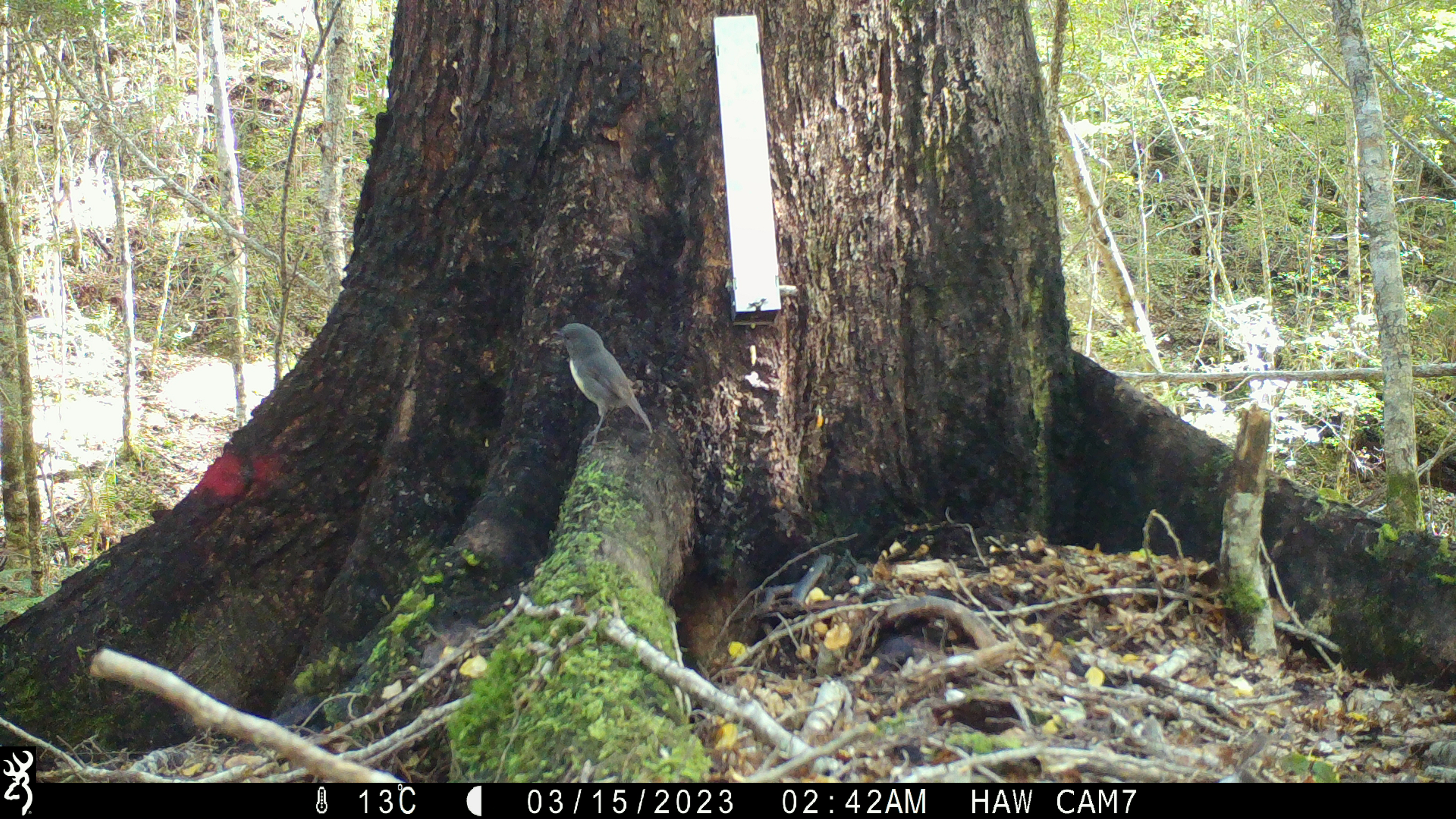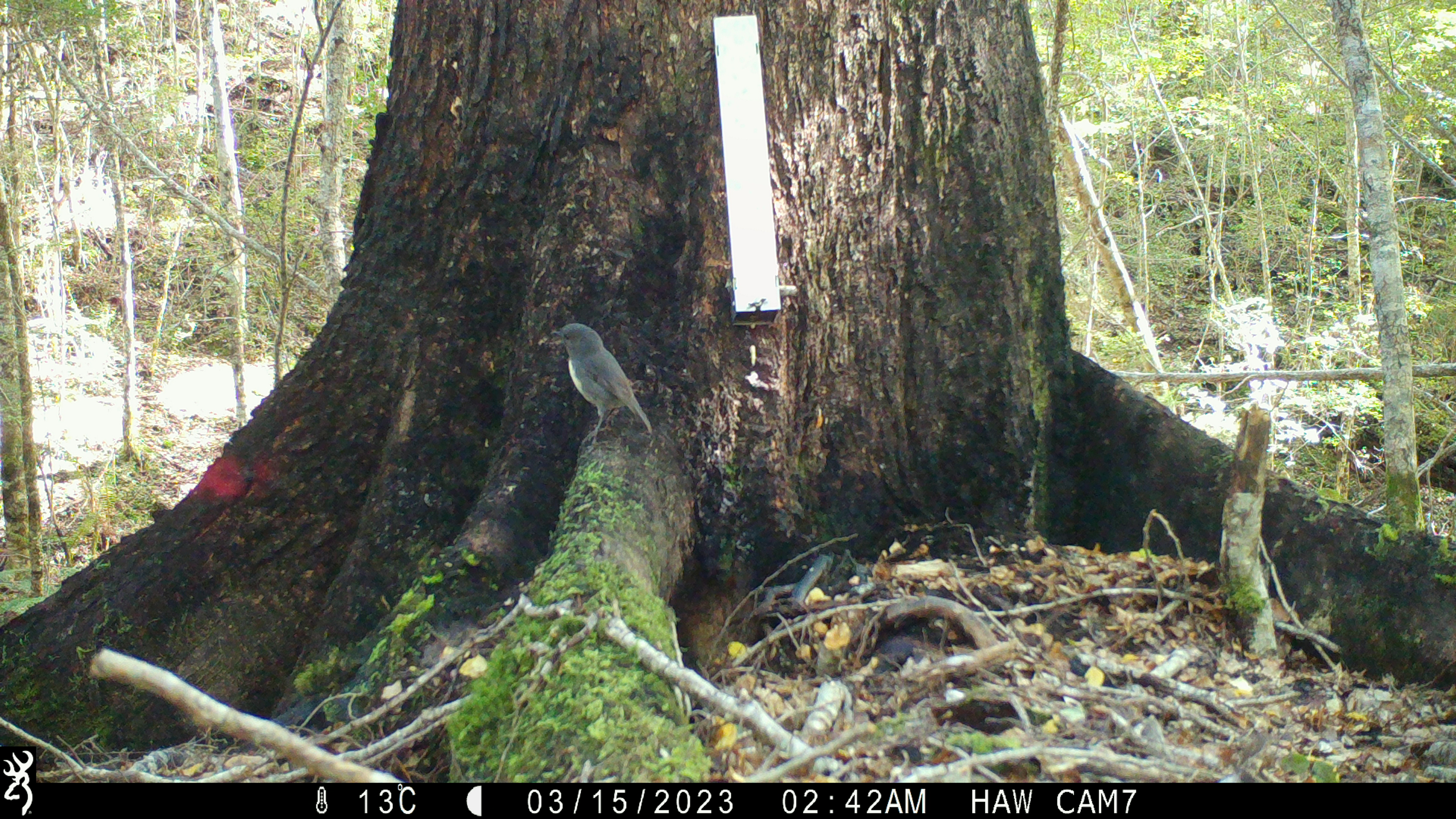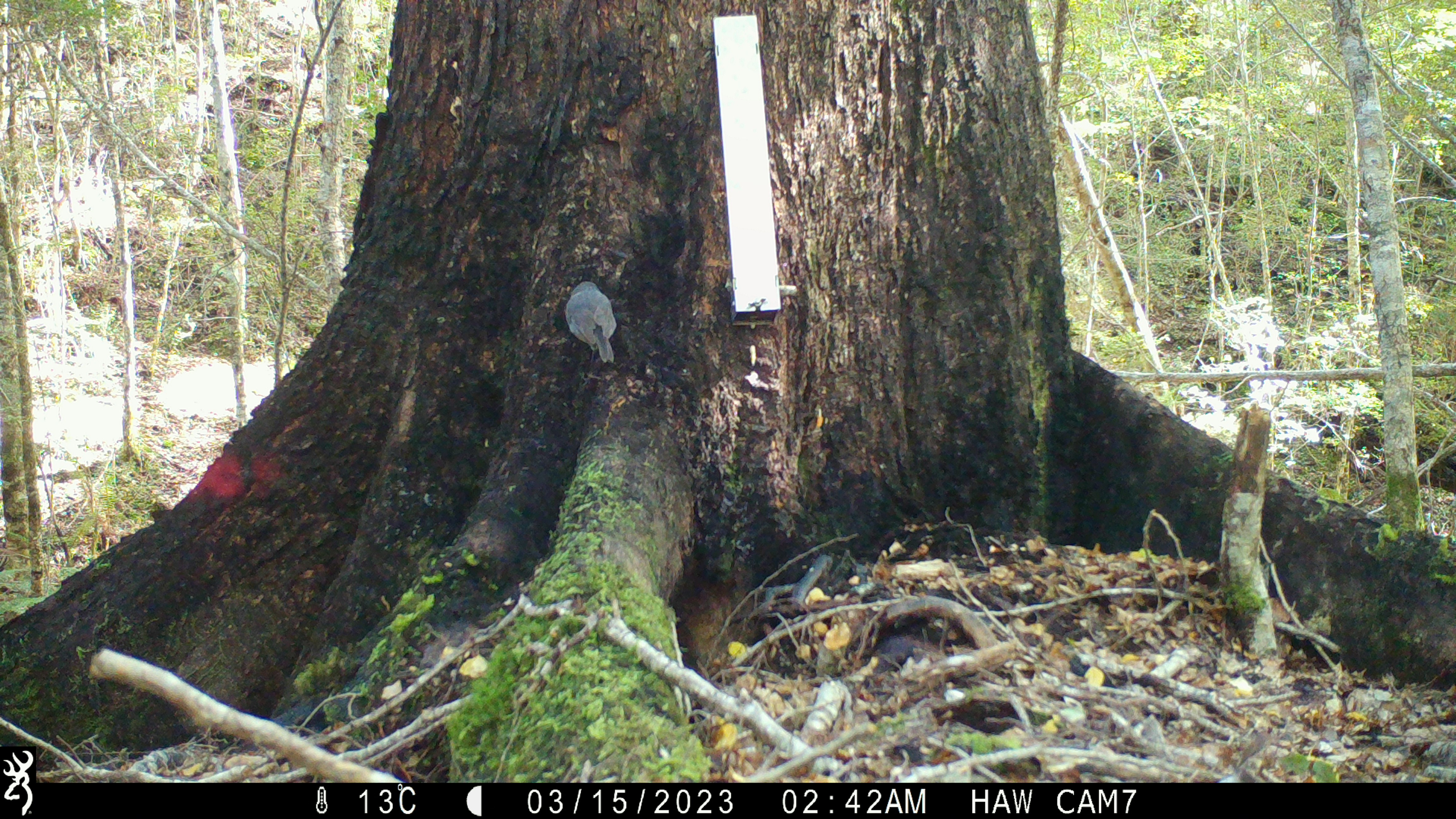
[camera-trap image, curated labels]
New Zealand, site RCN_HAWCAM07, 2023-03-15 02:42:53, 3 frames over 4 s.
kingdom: Animalia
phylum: Chordata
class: Aves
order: Passeriformes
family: Petroicidae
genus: Petroica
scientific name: Petroica australis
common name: new zealand robin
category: robin